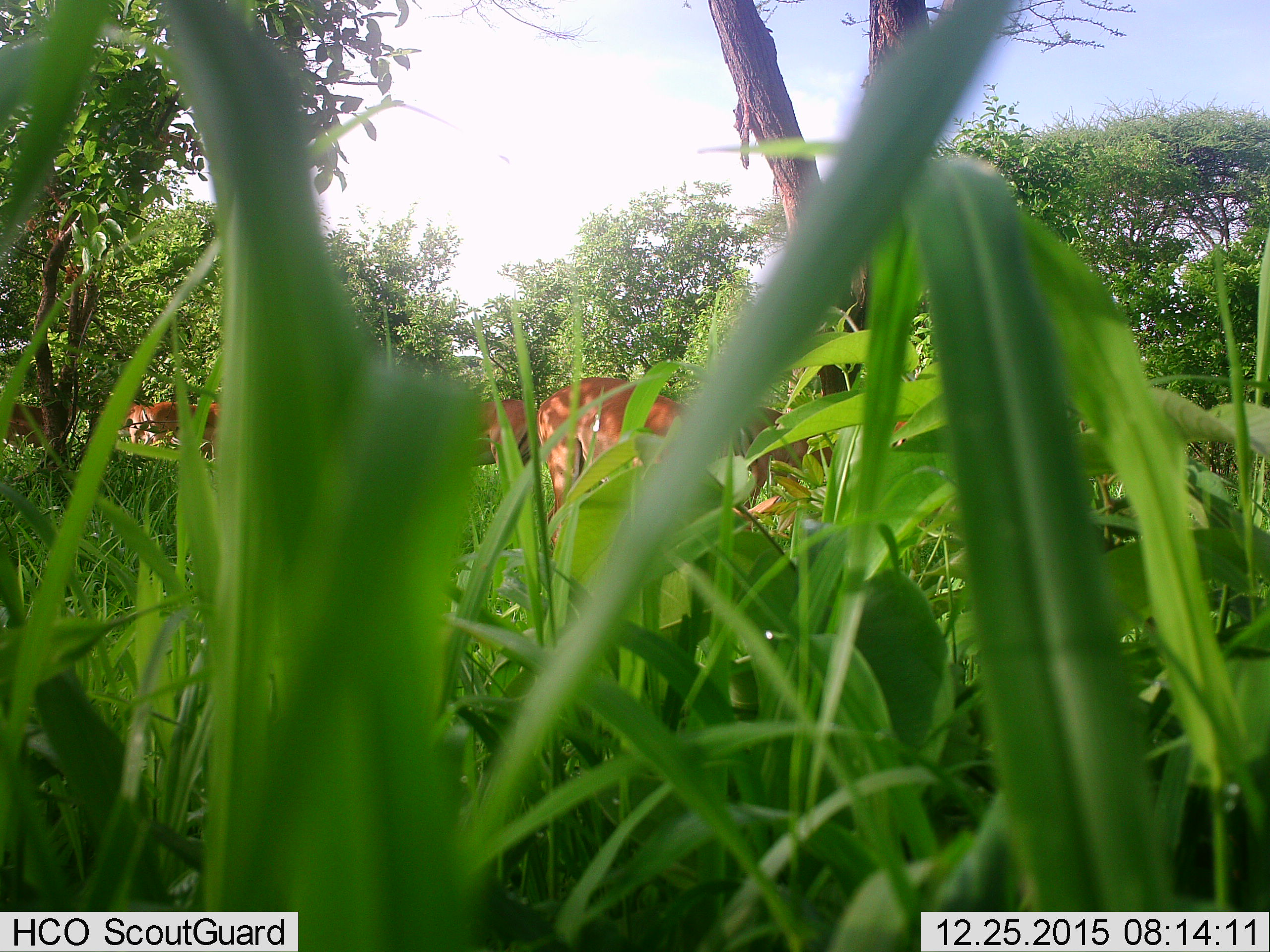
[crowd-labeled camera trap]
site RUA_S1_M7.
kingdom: Animalia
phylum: Chordata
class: Mammalia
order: Artiodactyla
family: Bovidae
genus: Aepyceros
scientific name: Aepyceros melampus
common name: impala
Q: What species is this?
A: Impala (Aepyceros melampus).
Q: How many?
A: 6.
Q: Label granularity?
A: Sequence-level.